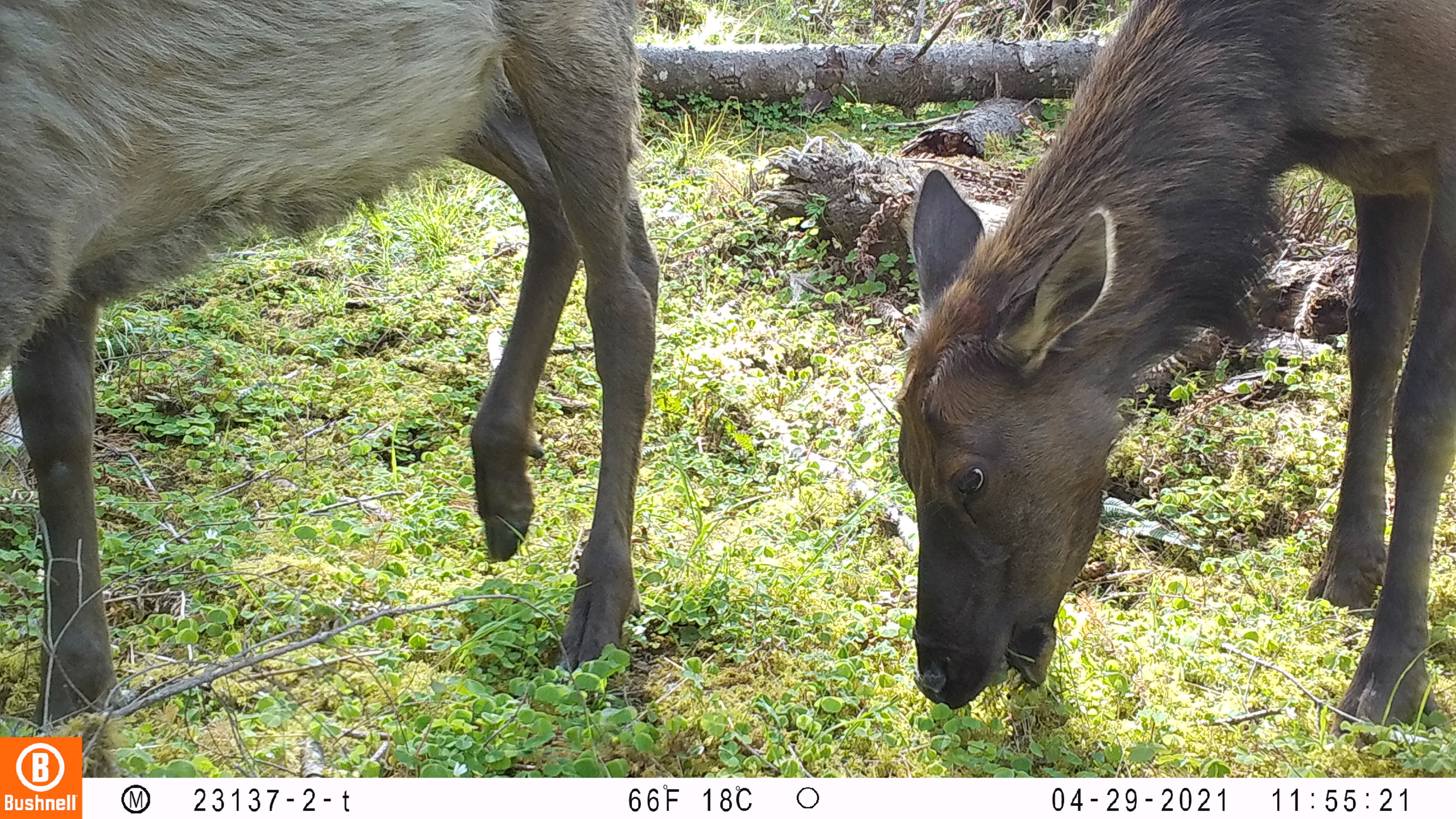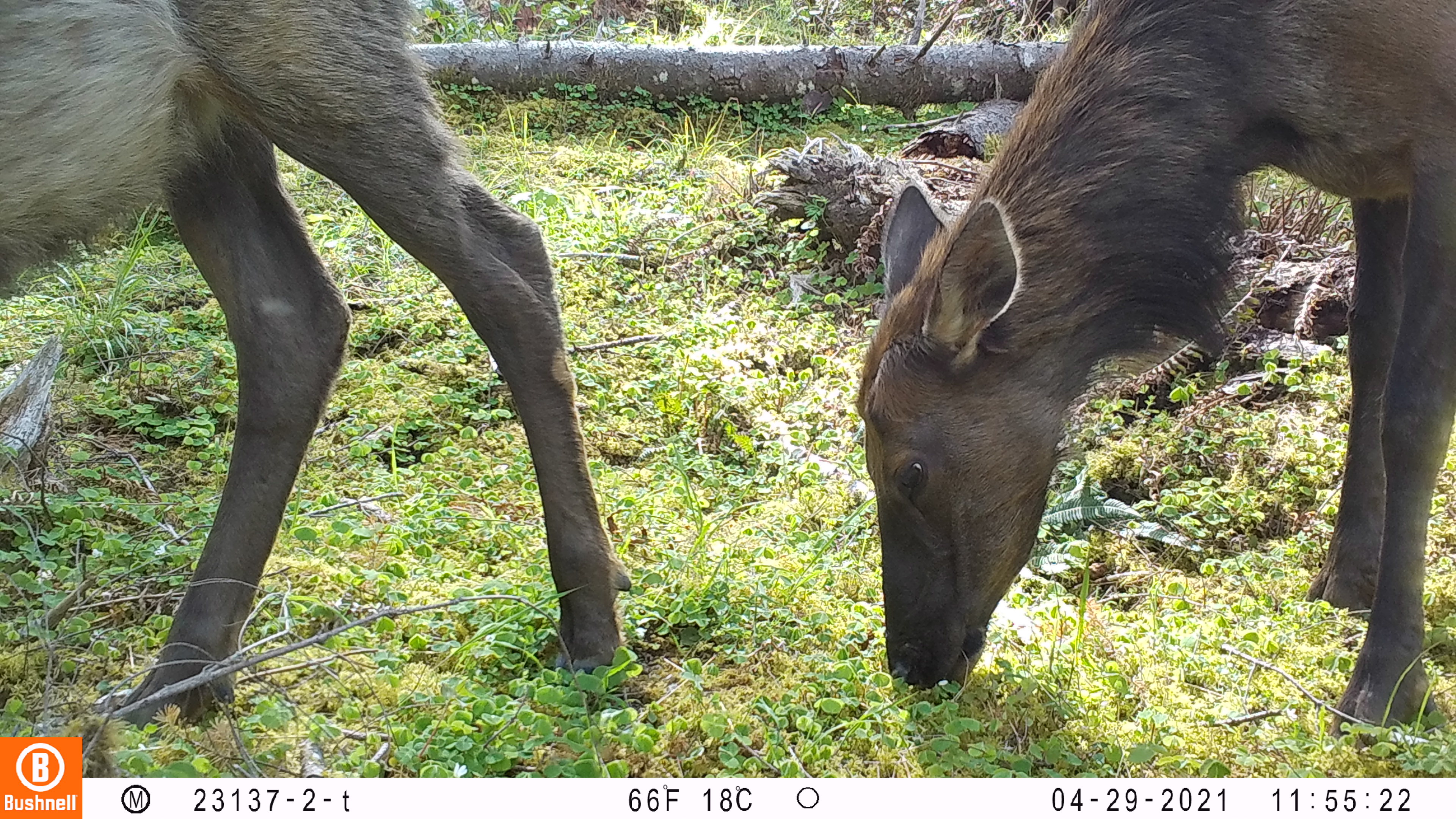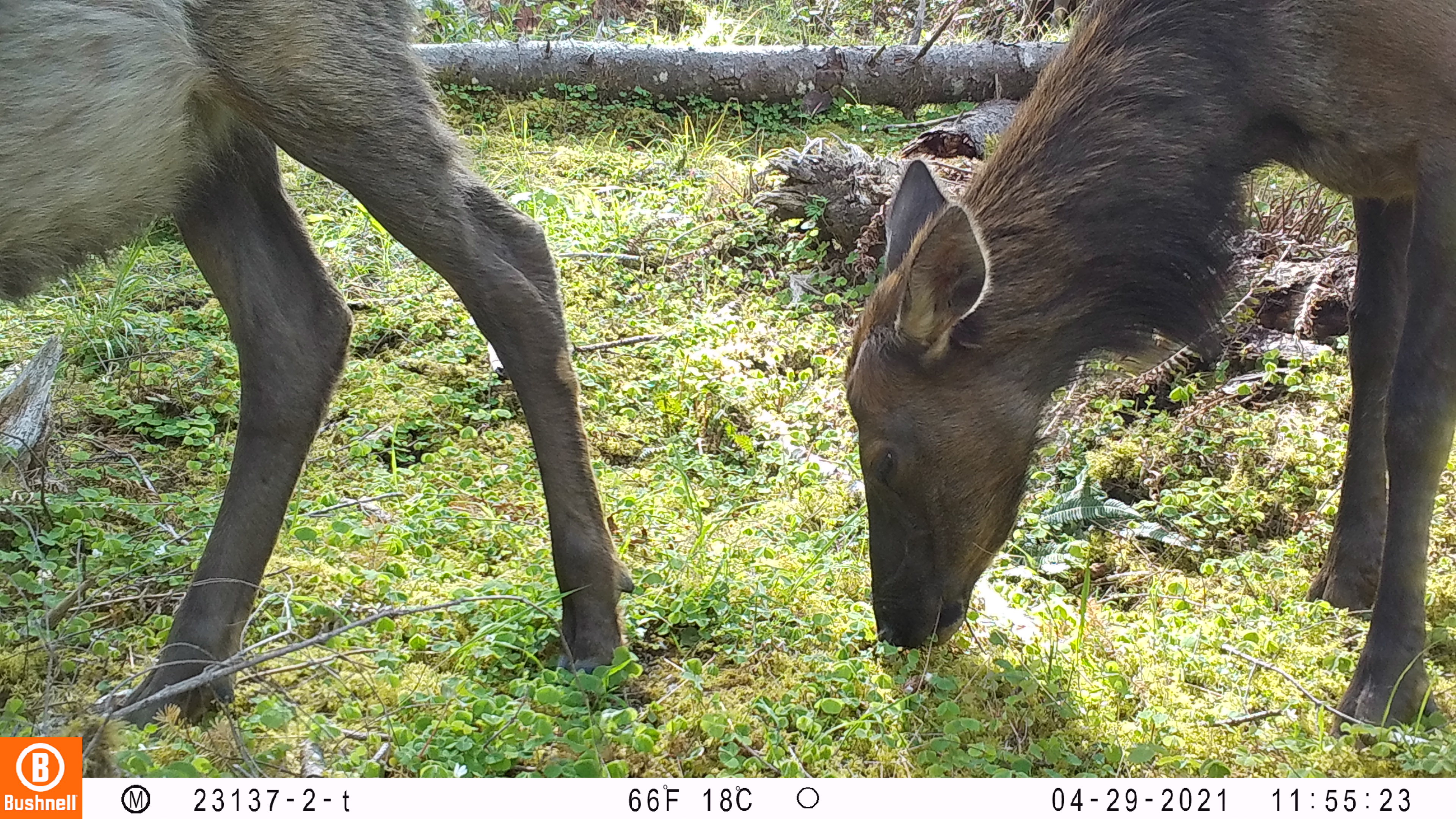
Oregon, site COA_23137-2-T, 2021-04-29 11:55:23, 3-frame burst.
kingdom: Animalia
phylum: Chordata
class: Mammalia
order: Artiodactyla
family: Cervidae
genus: Cervus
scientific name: Cervus canadensis roosevelti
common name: roosevelt elk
Roosevelt elk (Cervus canadensis roosevelti).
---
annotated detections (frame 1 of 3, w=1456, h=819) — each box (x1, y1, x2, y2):
roosevelt elk: (1, 0, 664, 734); (888, 0, 1451, 747)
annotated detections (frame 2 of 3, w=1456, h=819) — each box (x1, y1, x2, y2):
roosevelt elk: (2, 0, 640, 733); (848, 0, 1454, 747)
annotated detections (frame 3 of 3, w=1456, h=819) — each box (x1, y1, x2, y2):
roosevelt elk: (0, 0, 642, 733); (828, 0, 1452, 747)